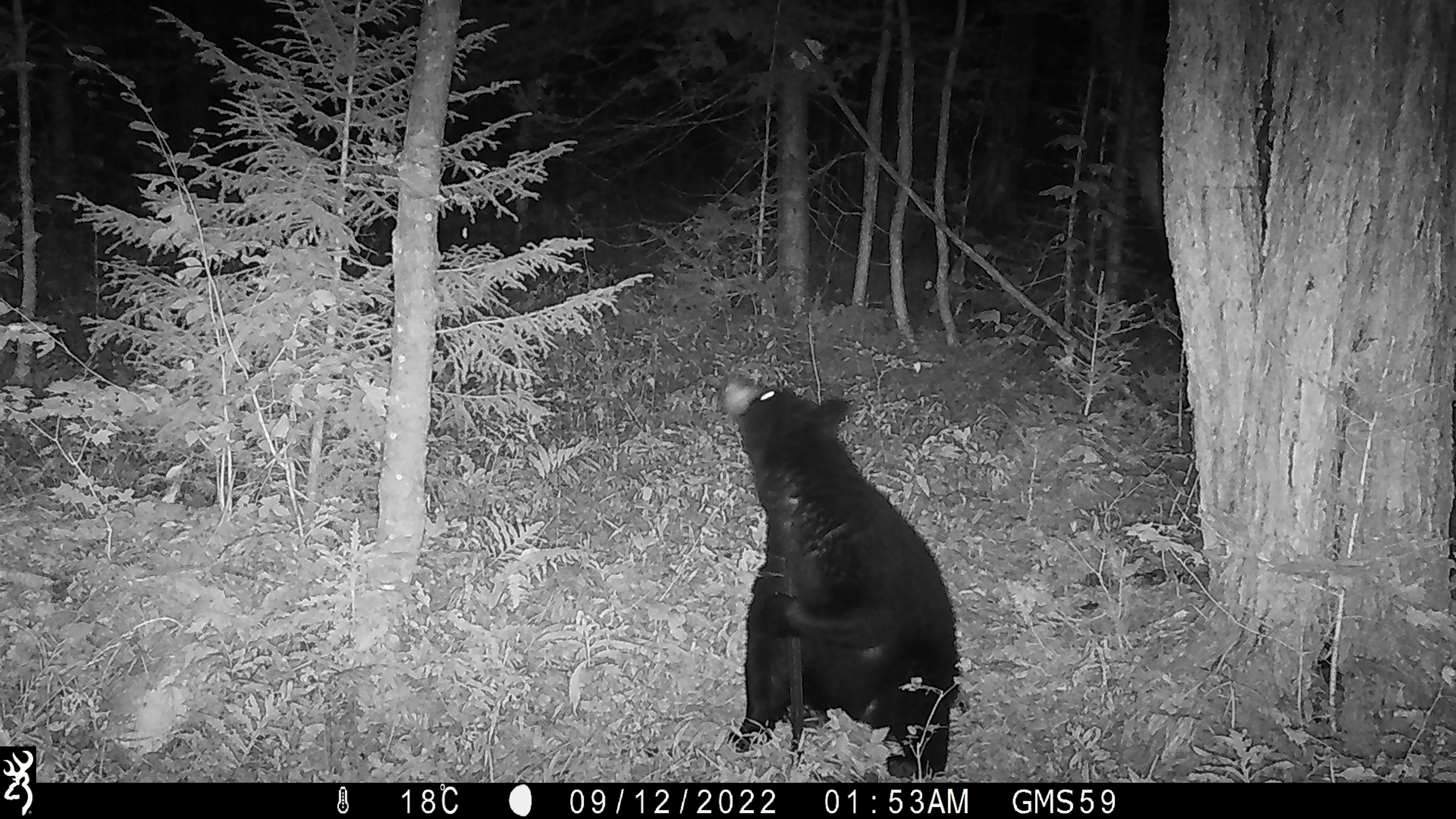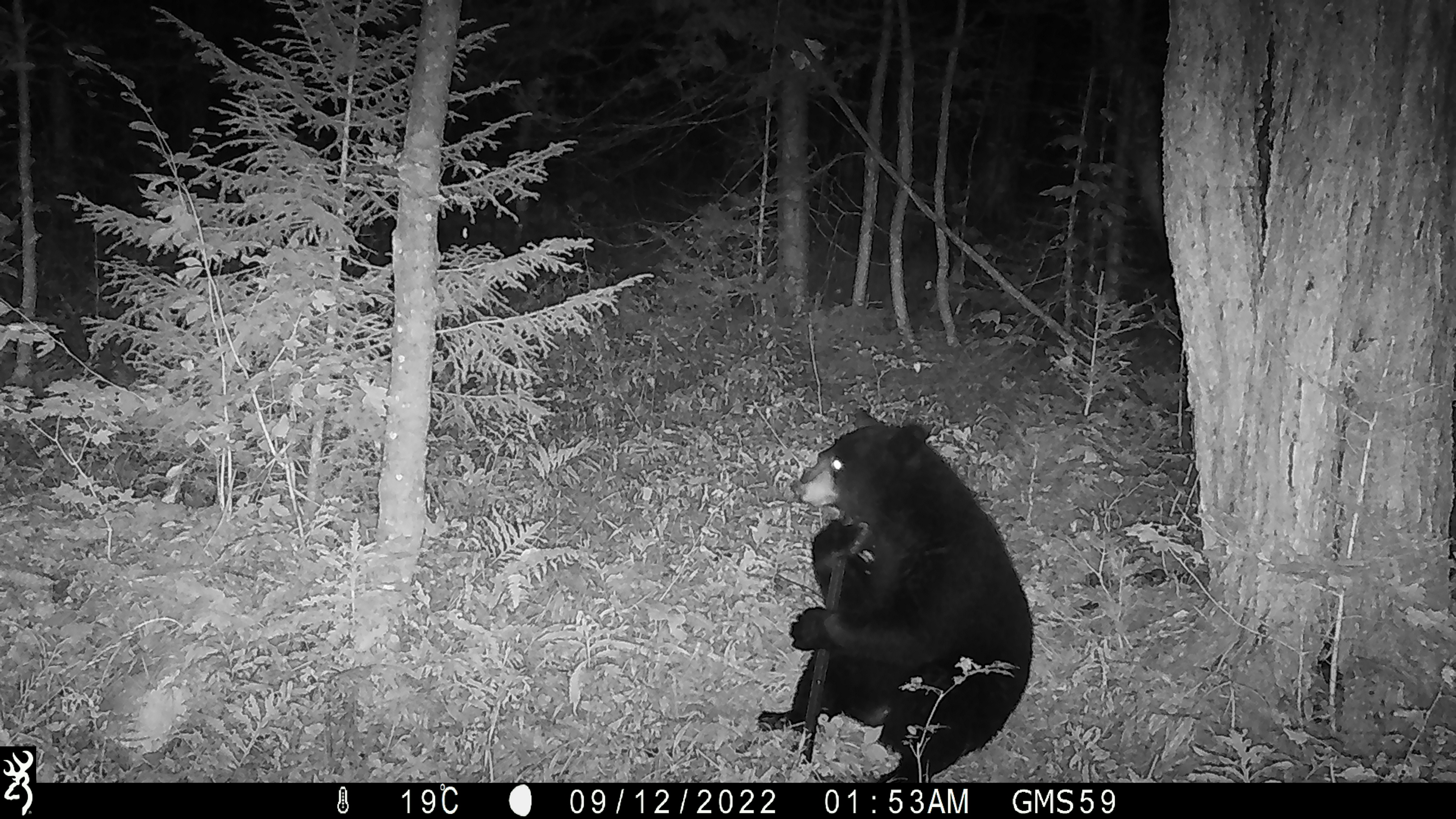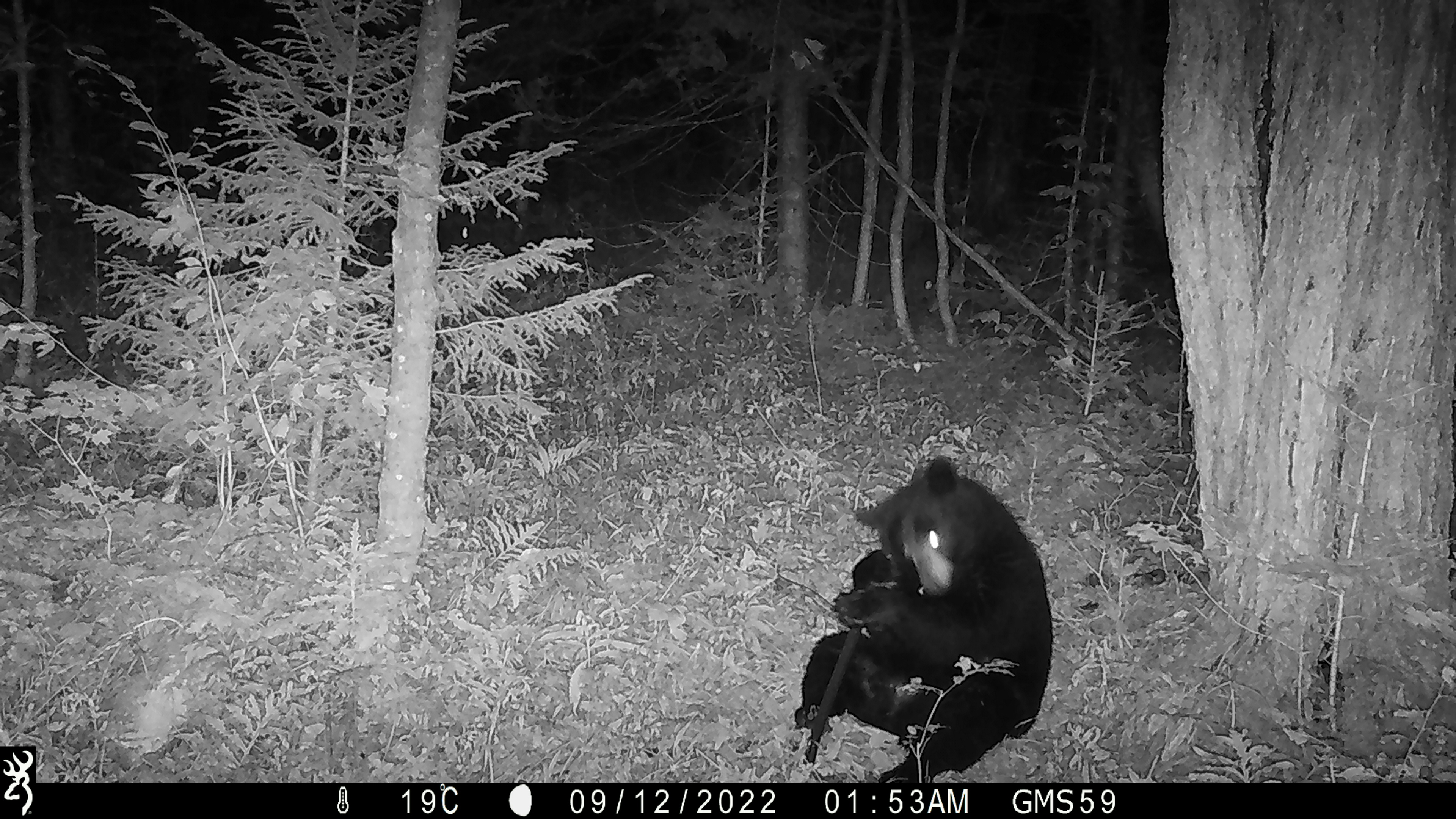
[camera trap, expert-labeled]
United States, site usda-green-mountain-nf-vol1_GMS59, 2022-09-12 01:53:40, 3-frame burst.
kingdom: Animalia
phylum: Chordata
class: Mammalia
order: Carnivora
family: Ursidae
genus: Ursus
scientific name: Ursus americanus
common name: black bear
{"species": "black bear (Ursus americanus)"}